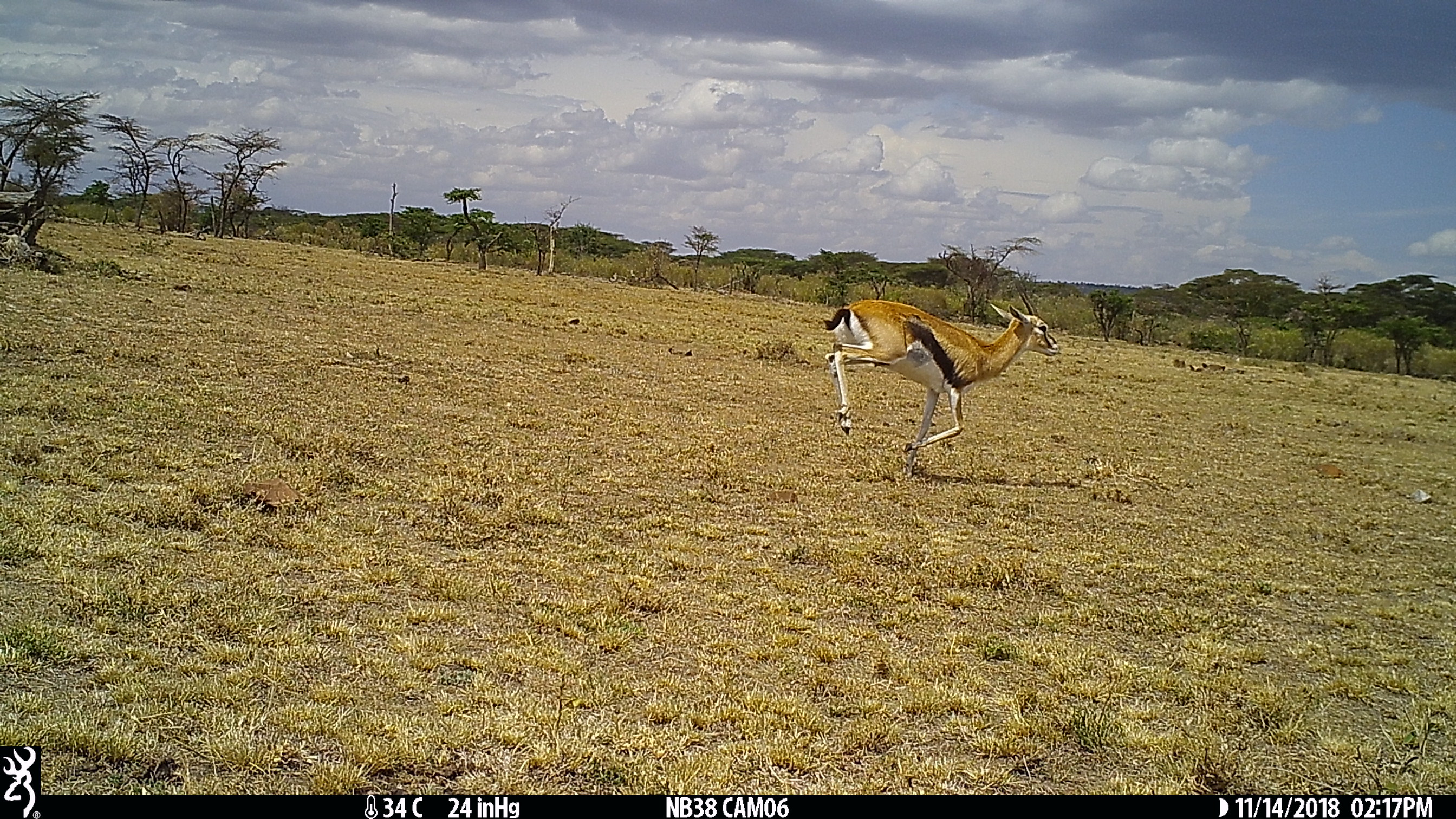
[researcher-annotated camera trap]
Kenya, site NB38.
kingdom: Animalia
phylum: Chordata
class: Mammalia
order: Artiodactyla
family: Bovidae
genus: Eudorcas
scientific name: Eudorcas thomsonii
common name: thomon's gazelle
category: gazelle thomsons